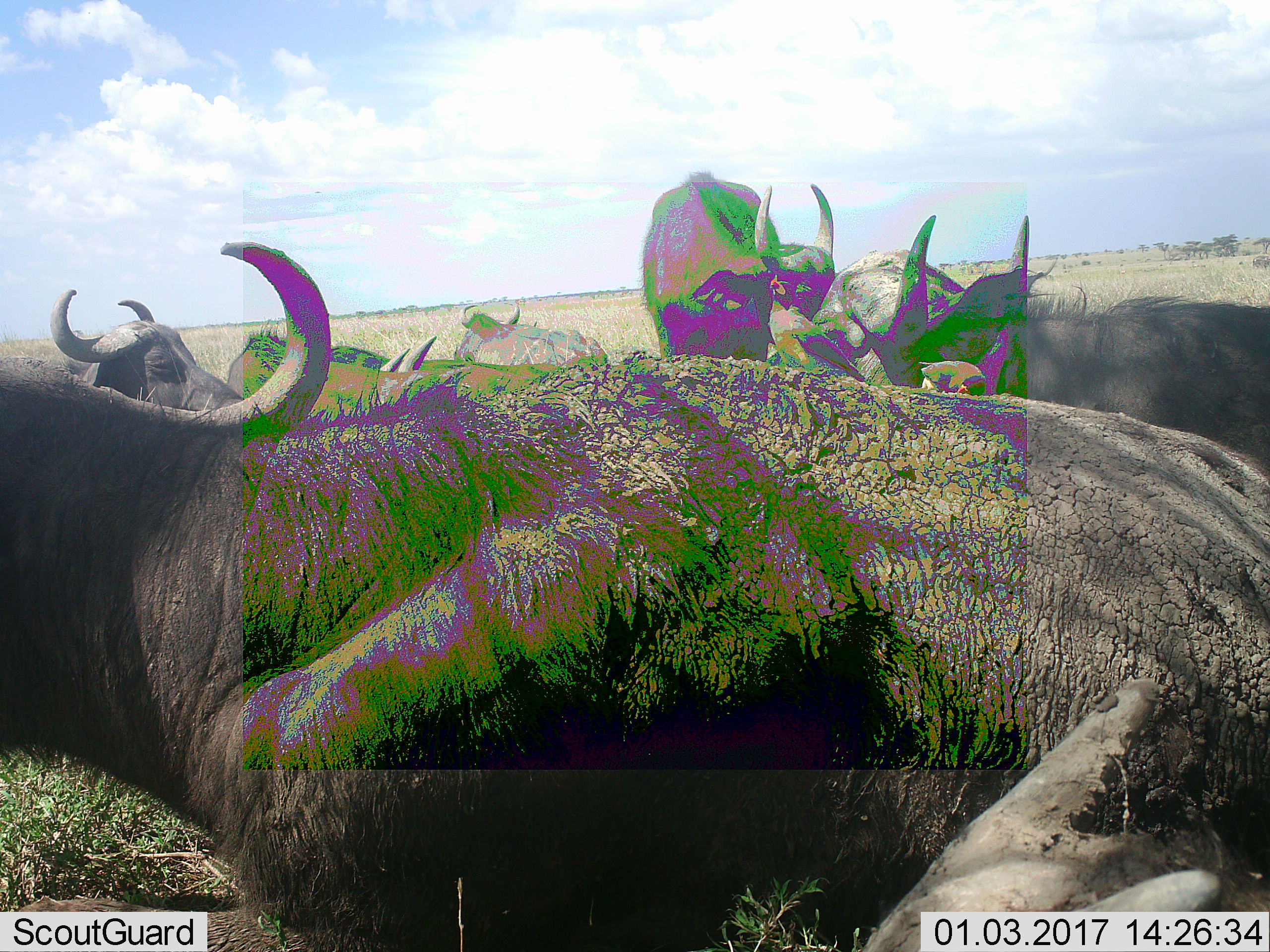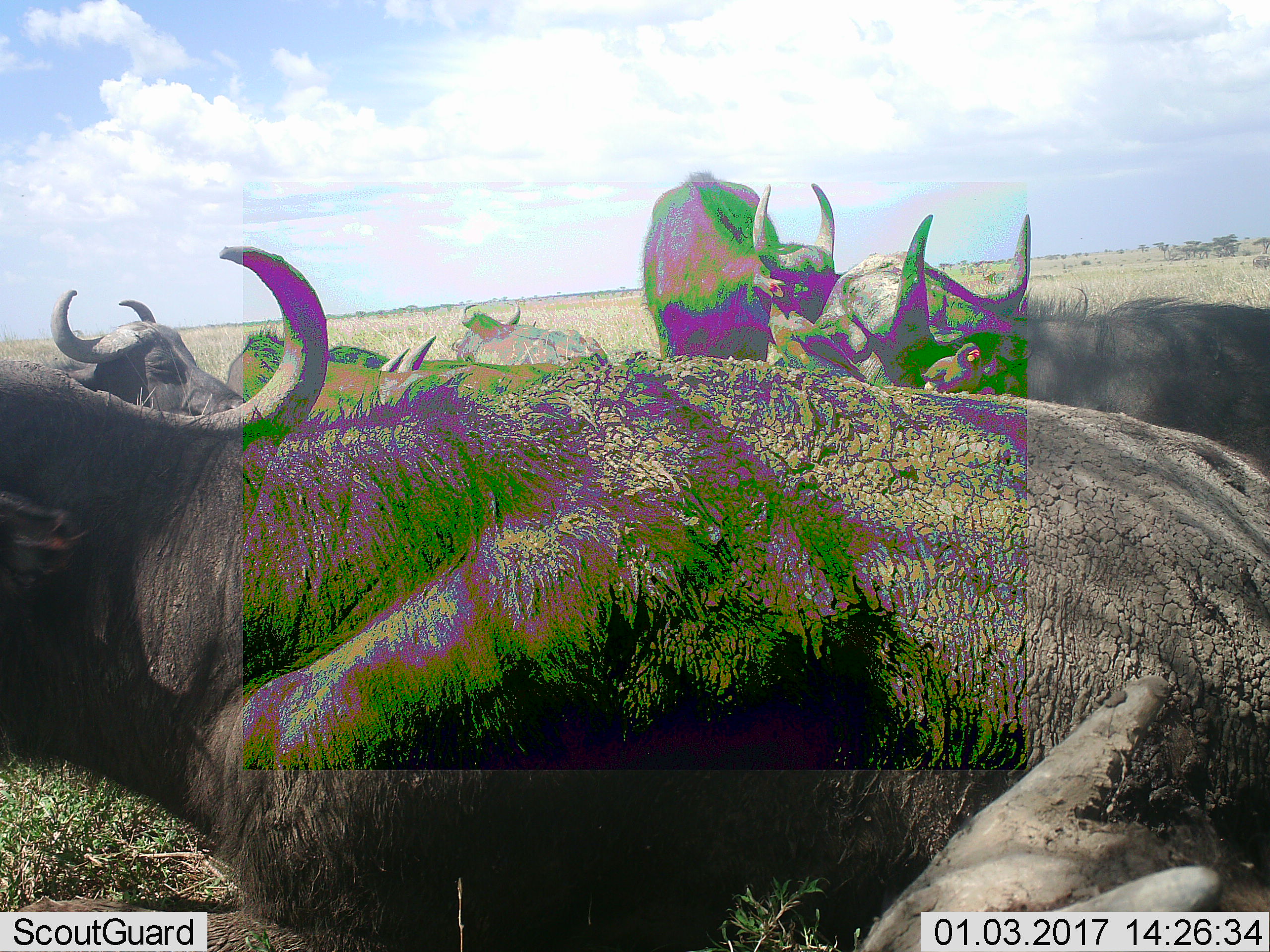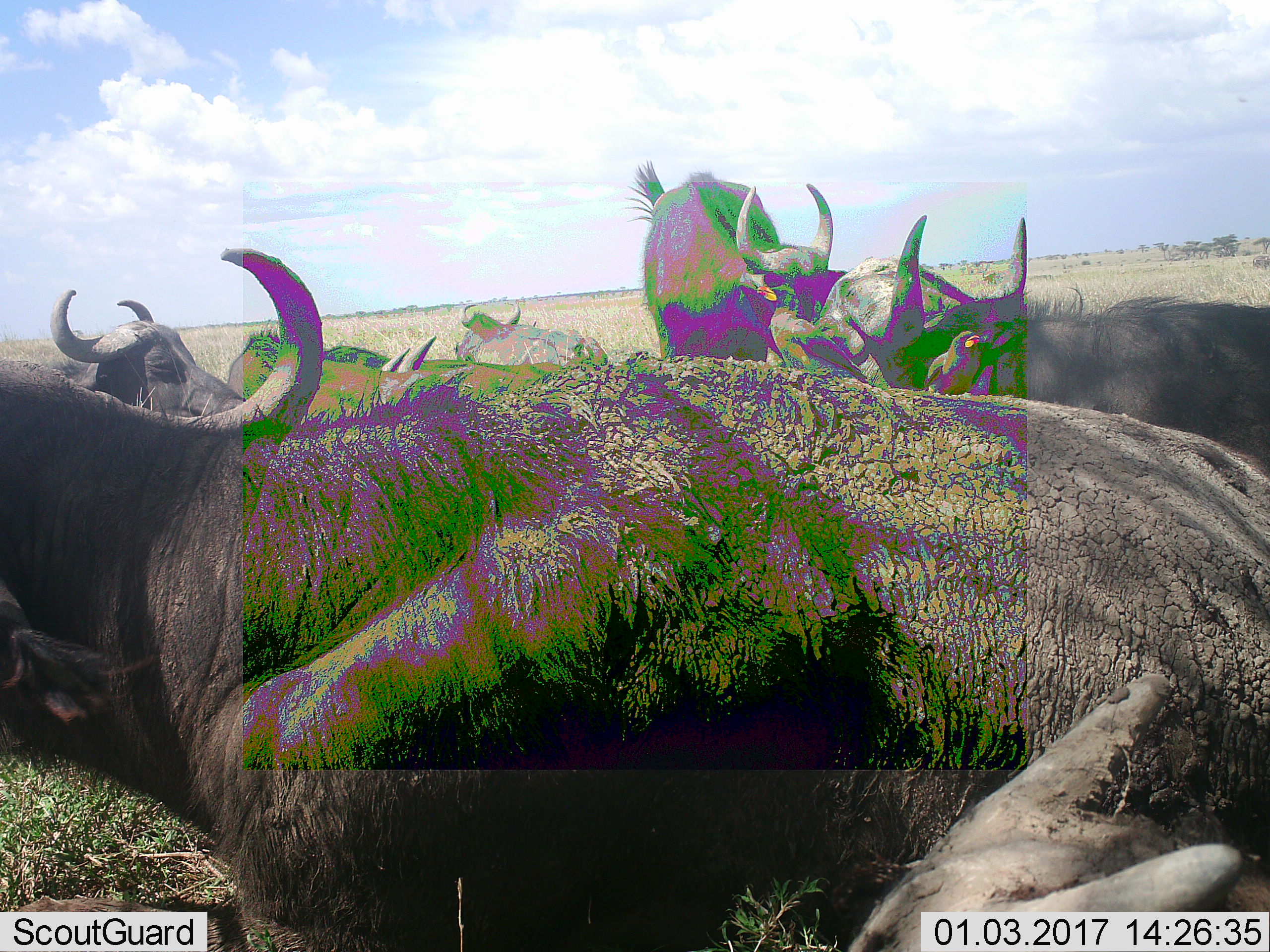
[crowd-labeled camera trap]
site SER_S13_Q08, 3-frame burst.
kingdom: Animalia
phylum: Chordata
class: Mammalia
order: Artiodactyla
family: Bovidae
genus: Syncerus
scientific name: Syncerus caffer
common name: african buffalo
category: buffalo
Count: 6.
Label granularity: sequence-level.